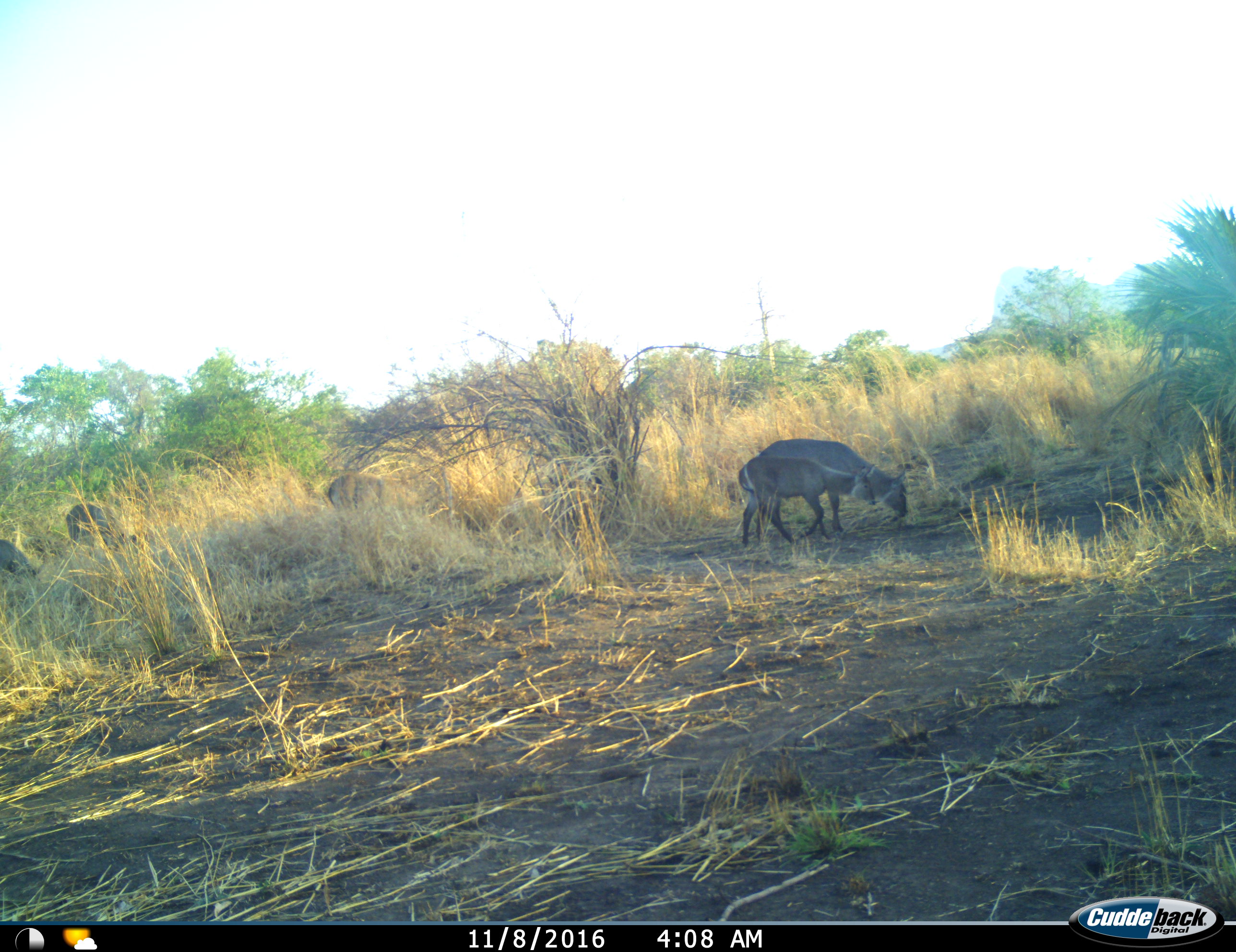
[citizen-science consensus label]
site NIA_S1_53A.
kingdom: Animalia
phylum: Chordata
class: Mammalia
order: Artiodactyla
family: Bovidae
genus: Kobus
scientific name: Kobus ellipsiprymnus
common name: waterbuck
Waterbuck (Kobus ellipsiprymnus), count 5. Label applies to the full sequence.